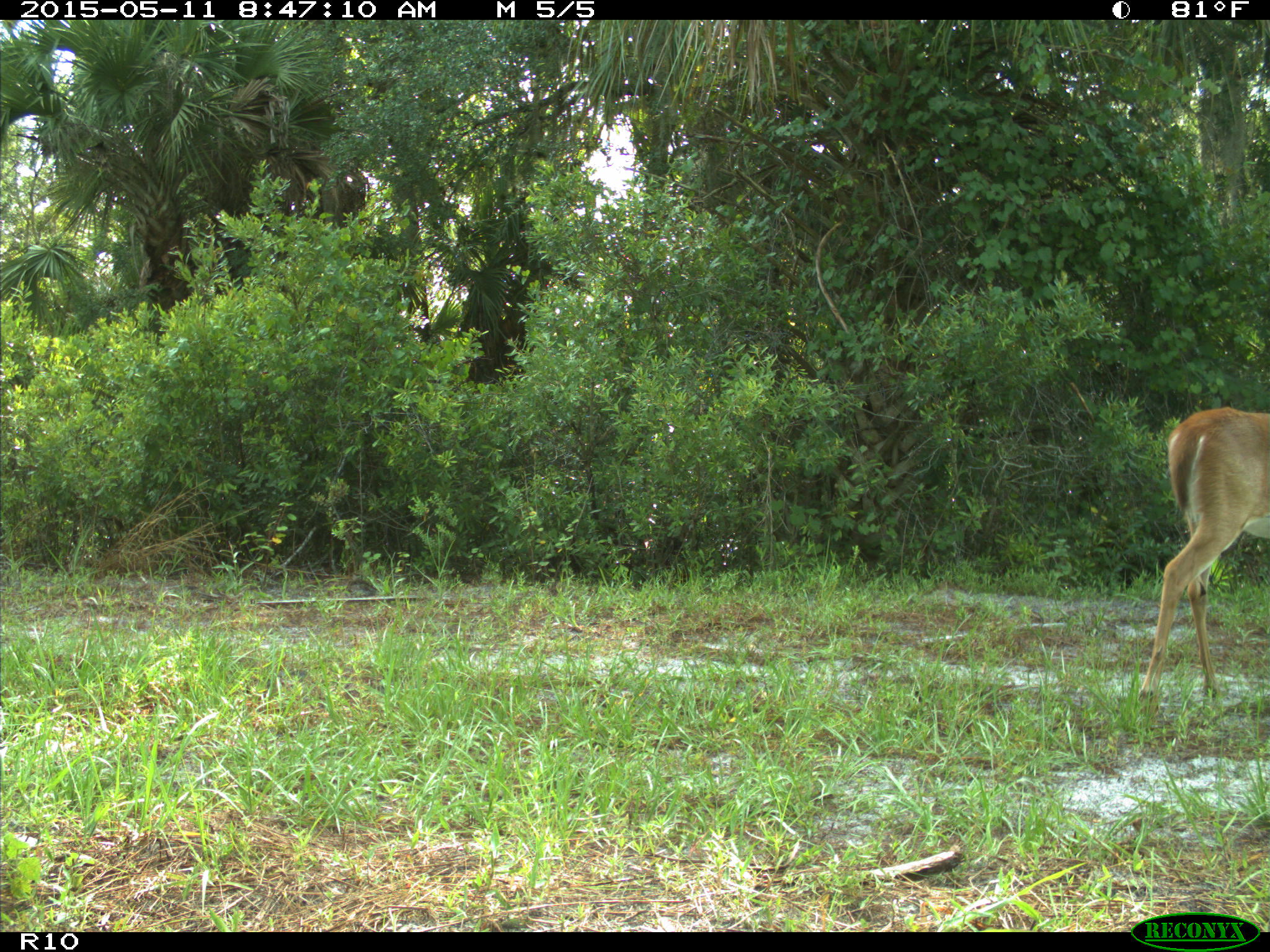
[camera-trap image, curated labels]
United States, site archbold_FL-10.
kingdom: Animalia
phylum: Chordata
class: Mammalia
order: Artiodactyla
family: Cervidae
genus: Odocoileus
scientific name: Odocoileus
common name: deer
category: unidentified deer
Unidentified deer (deer) (Odocoileus).